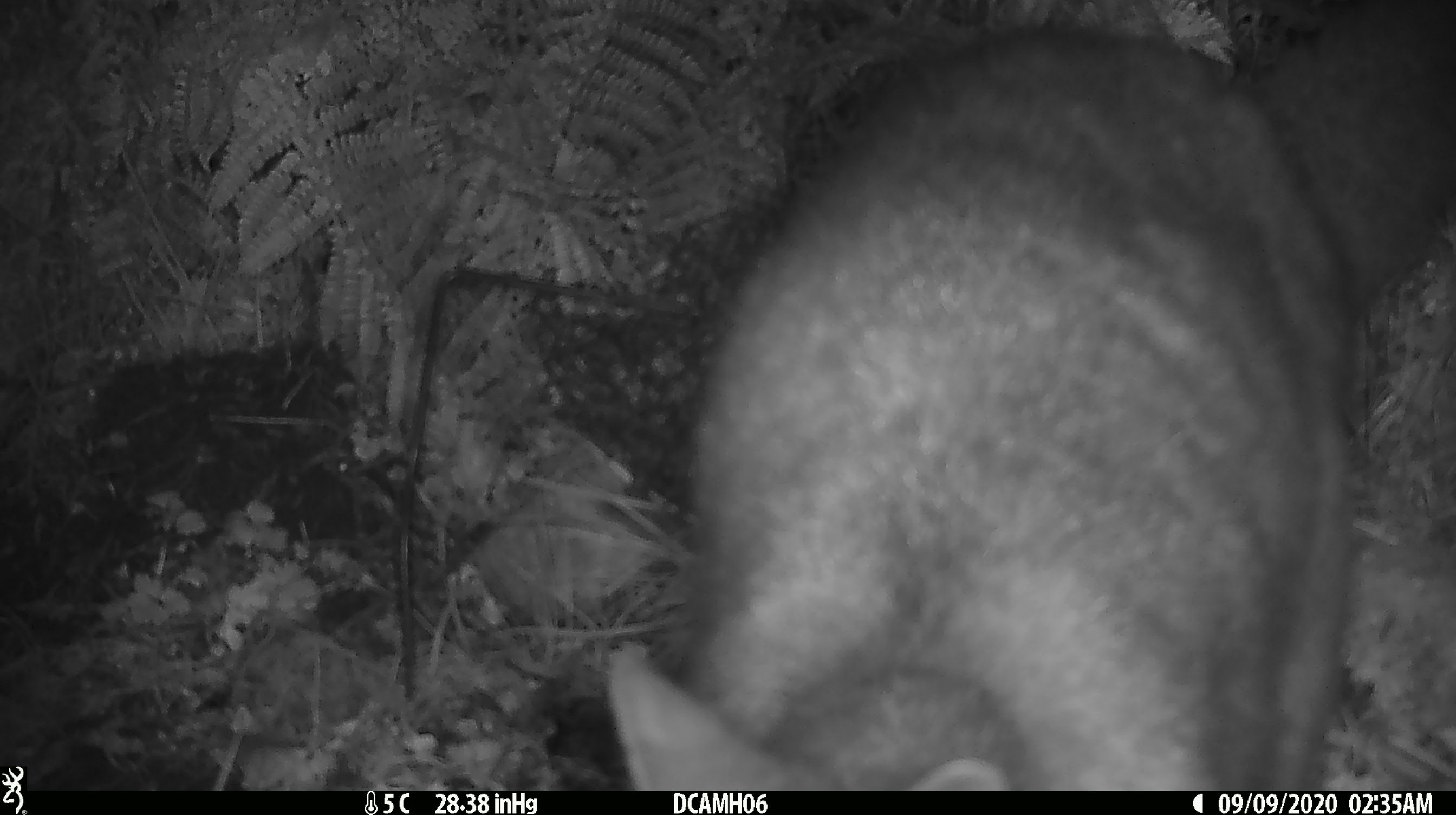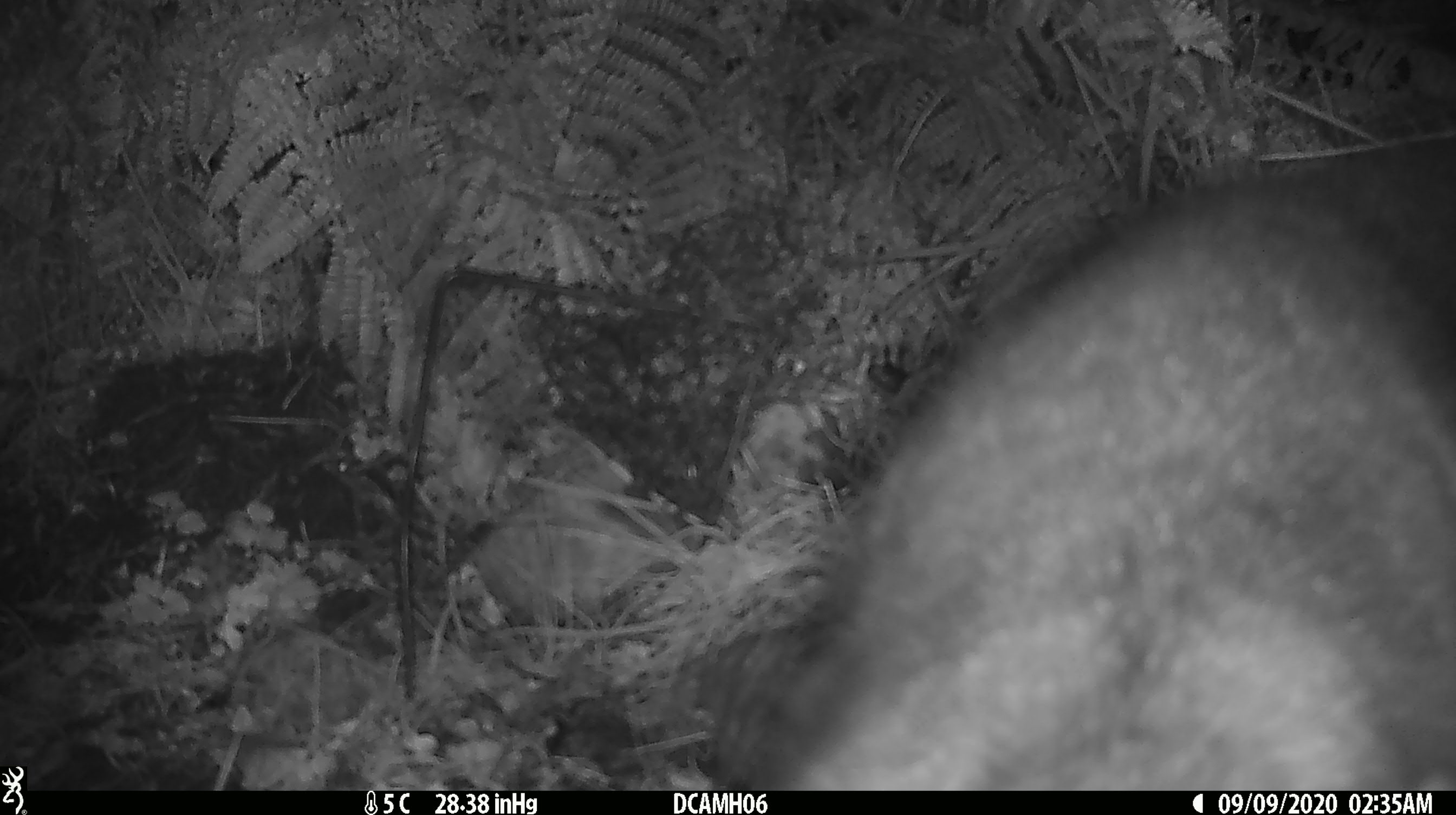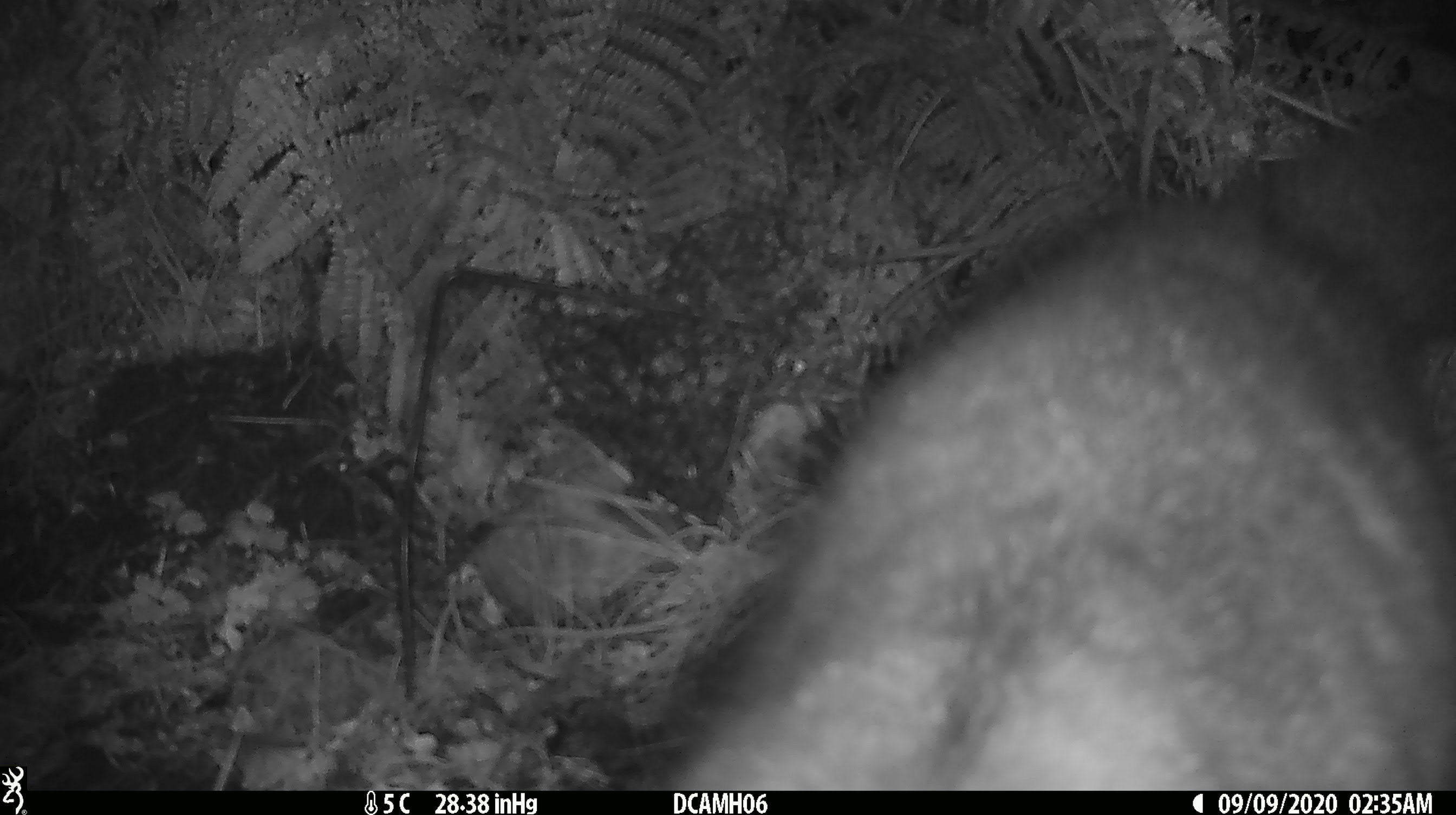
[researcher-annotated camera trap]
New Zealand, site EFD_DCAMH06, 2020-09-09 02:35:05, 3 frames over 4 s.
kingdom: Animalia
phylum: Chordata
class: Mammalia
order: Diprotodontia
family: Phalangeridae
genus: Trichosurus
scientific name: Trichosurus vulpecula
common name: common brushtail possum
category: possum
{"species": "possum (common brushtail possum) (Trichosurus vulpecula)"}